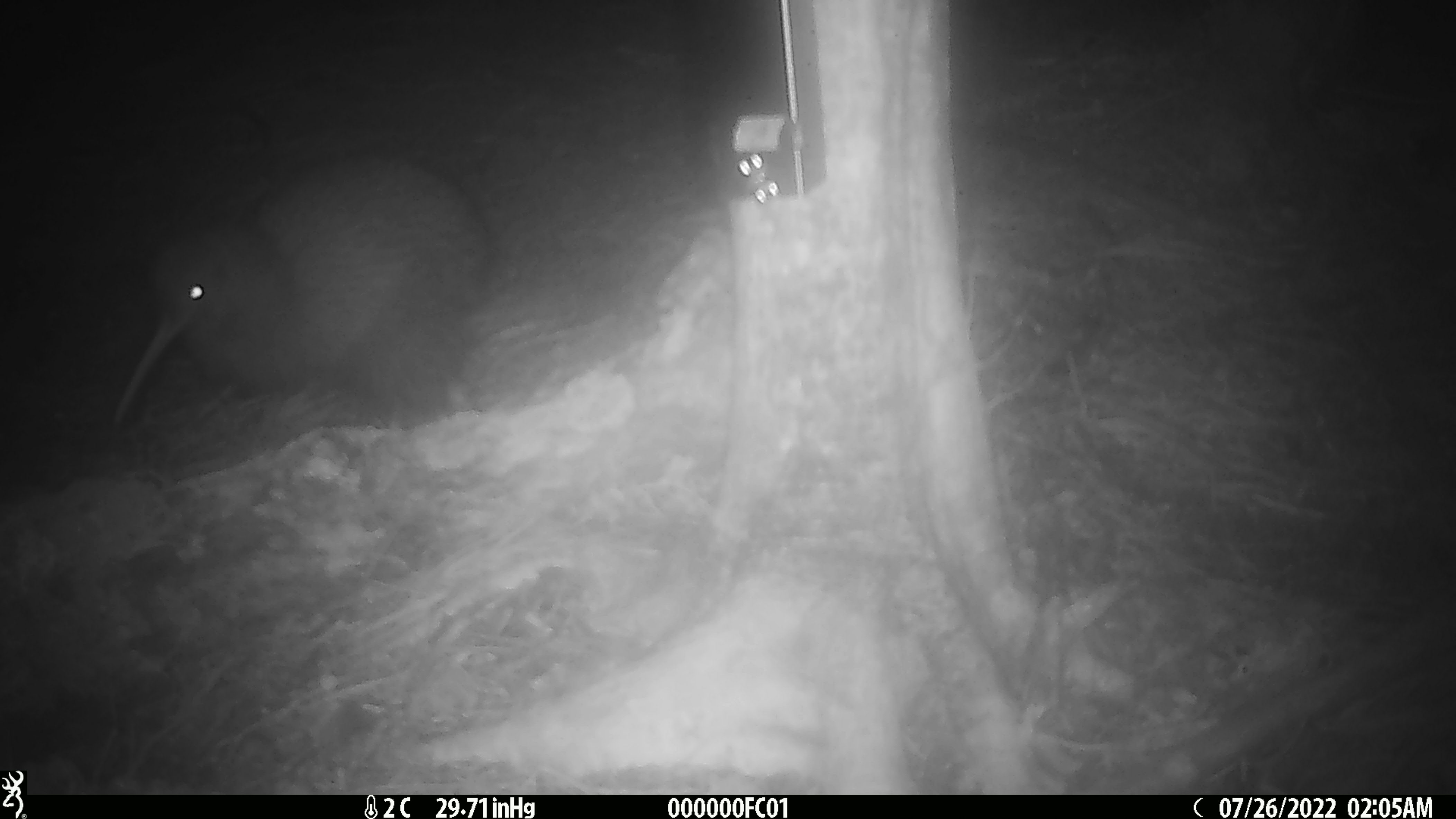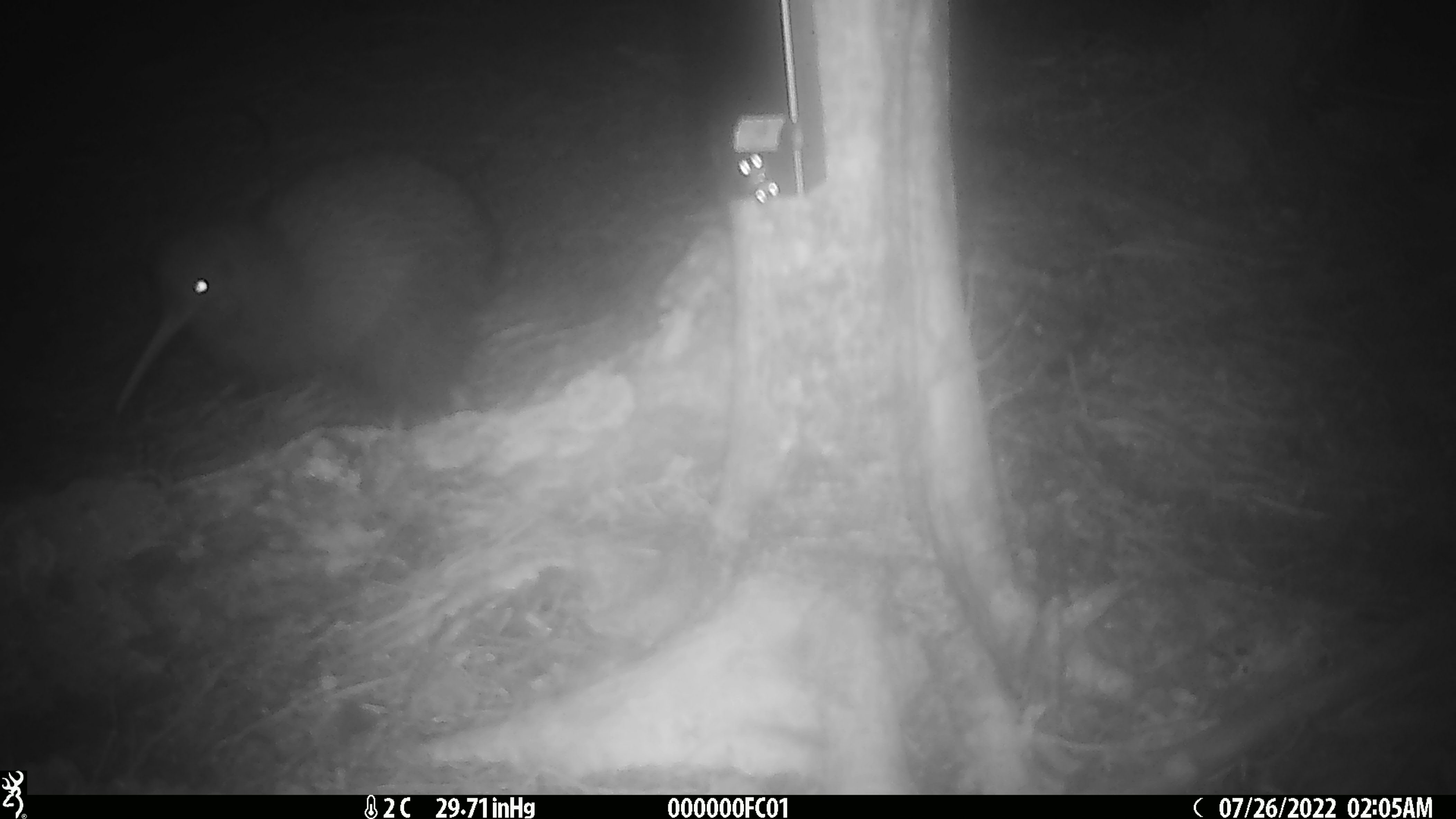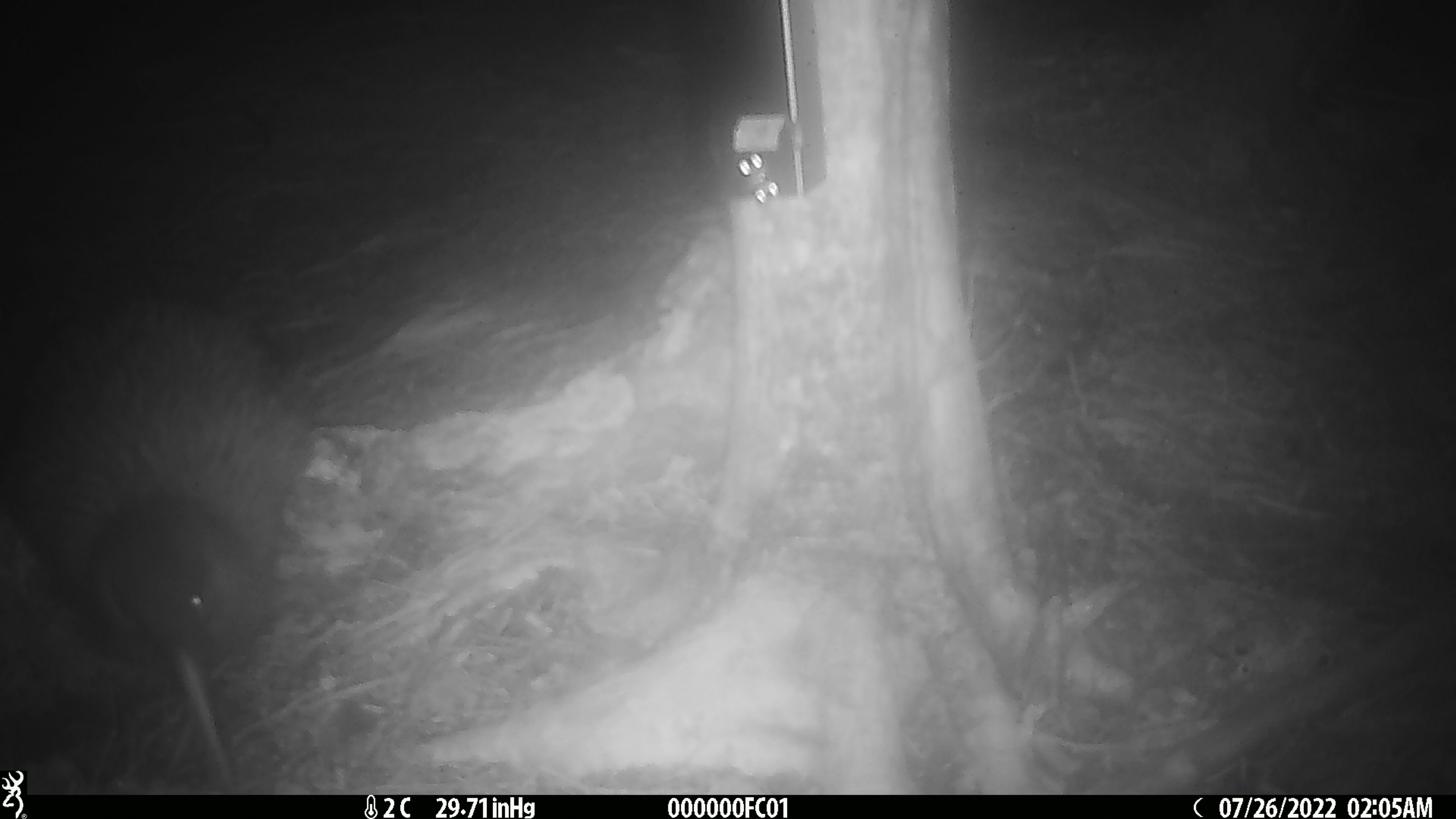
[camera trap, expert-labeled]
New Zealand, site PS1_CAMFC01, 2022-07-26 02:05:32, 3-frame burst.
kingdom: Animalia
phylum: Chordata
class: Aves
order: Apterygiformes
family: Apterygidae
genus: Apteryx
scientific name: Apteryx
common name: kiwi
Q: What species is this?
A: Kiwi (Apteryx).